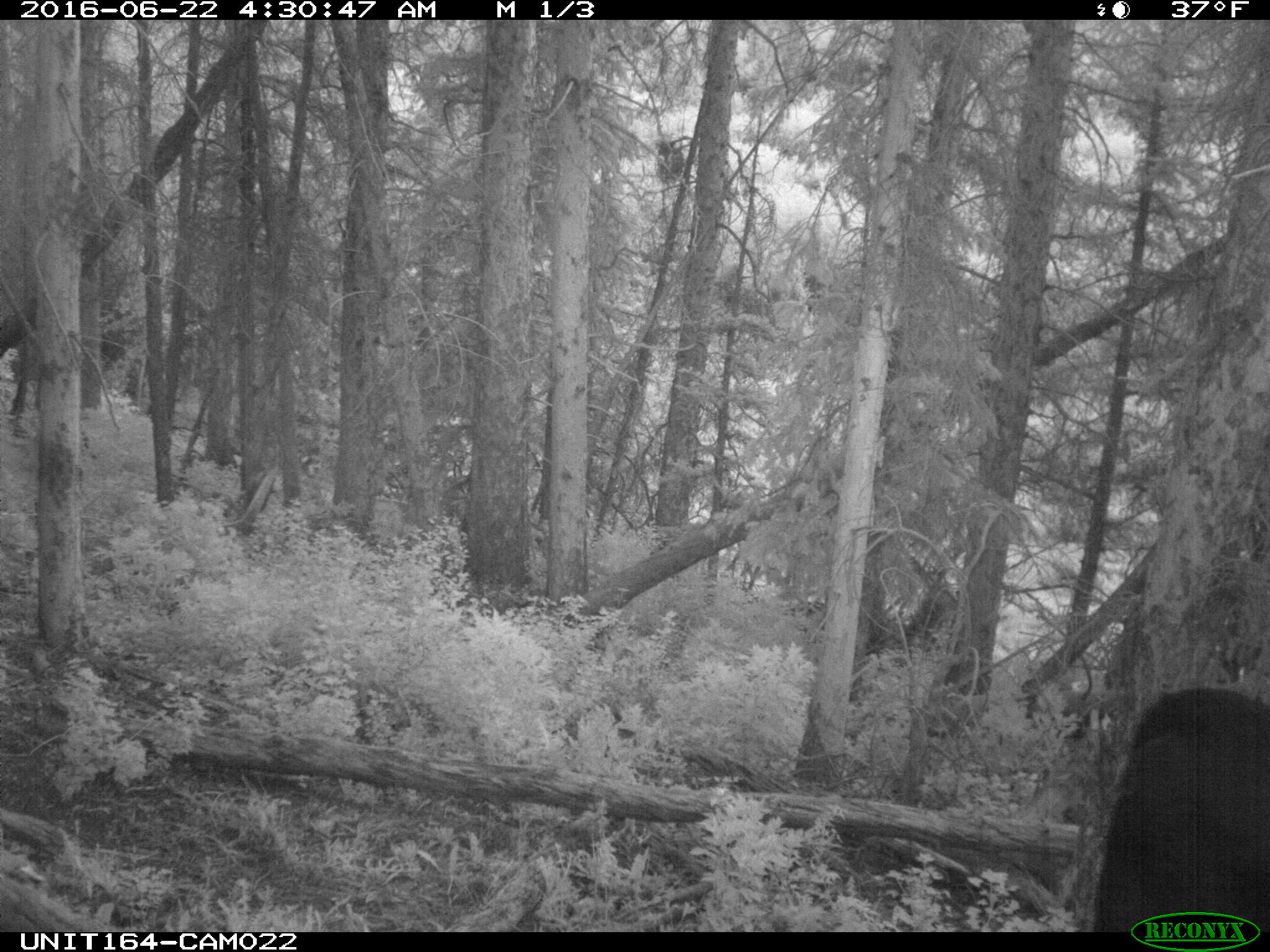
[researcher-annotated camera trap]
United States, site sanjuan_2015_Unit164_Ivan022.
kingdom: Animalia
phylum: Chordata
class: Mammalia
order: Artiodactyla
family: Bovidae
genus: Bos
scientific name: Bos taurus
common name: domestic cow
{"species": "Bos taurus (domestic cow)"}